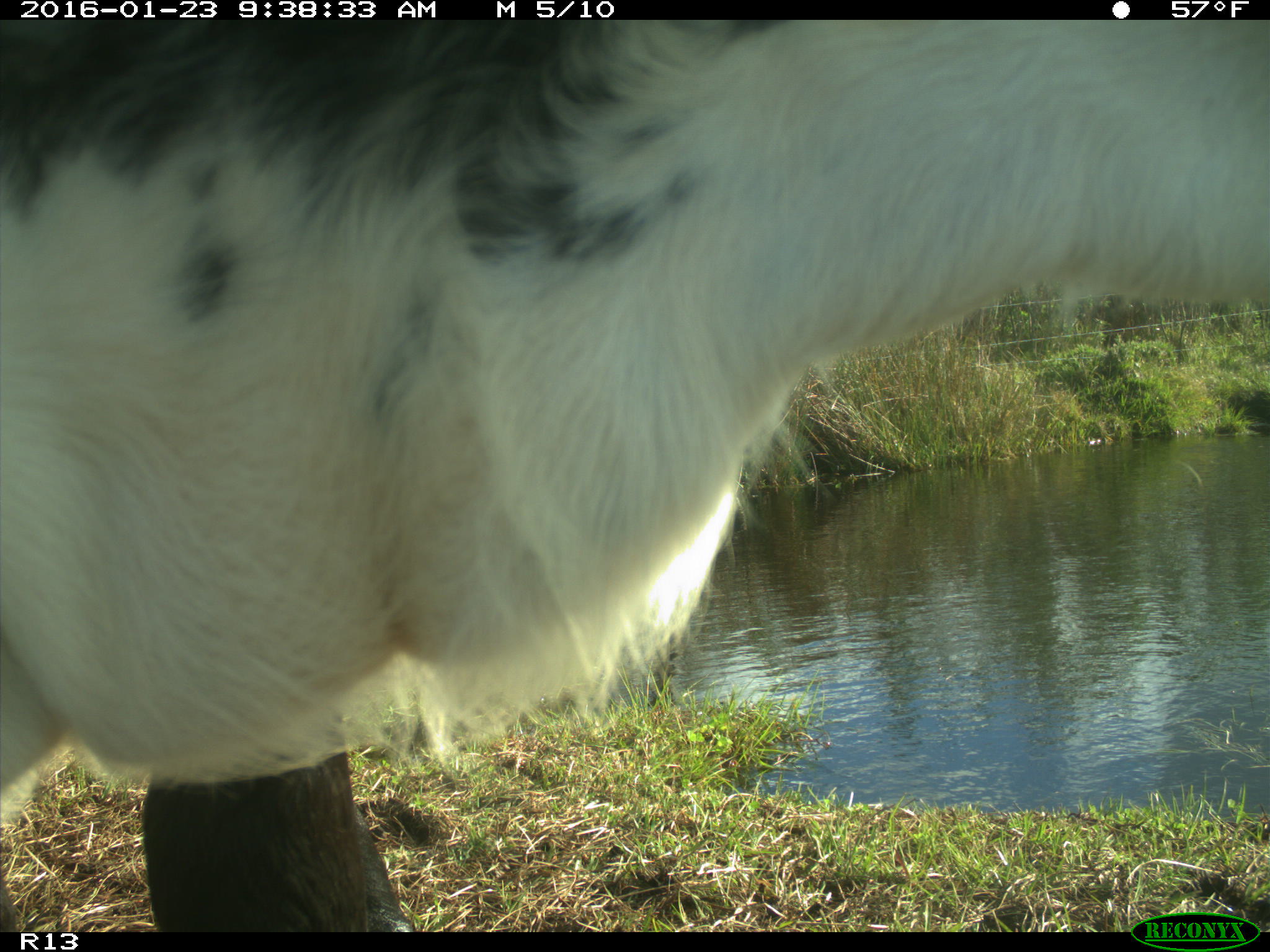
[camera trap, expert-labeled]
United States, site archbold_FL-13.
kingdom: Animalia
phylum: Chordata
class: Mammalia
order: Artiodactyla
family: Bovidae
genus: Bos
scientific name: Bos taurus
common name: domestic cow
Bos taurus (domestic cow).